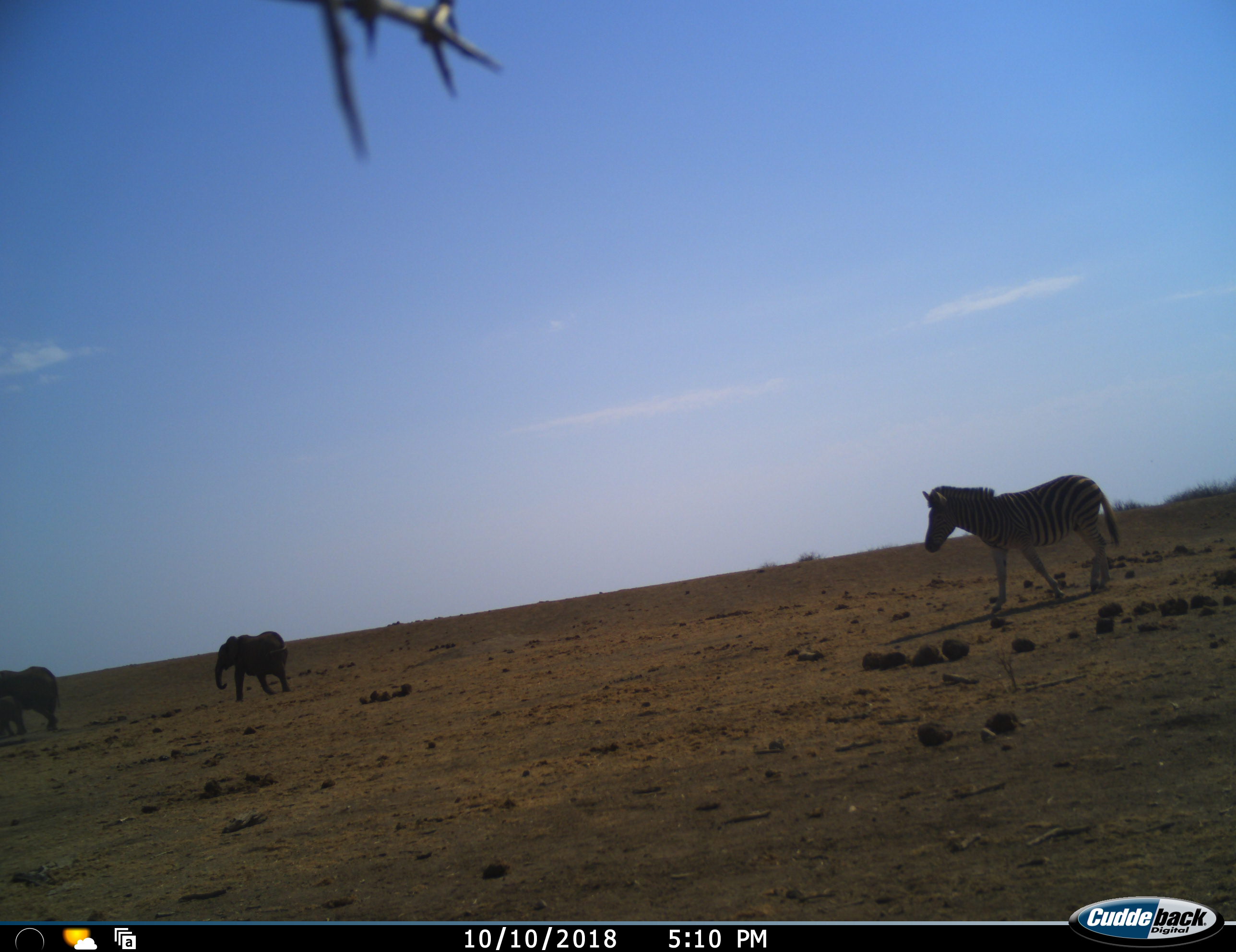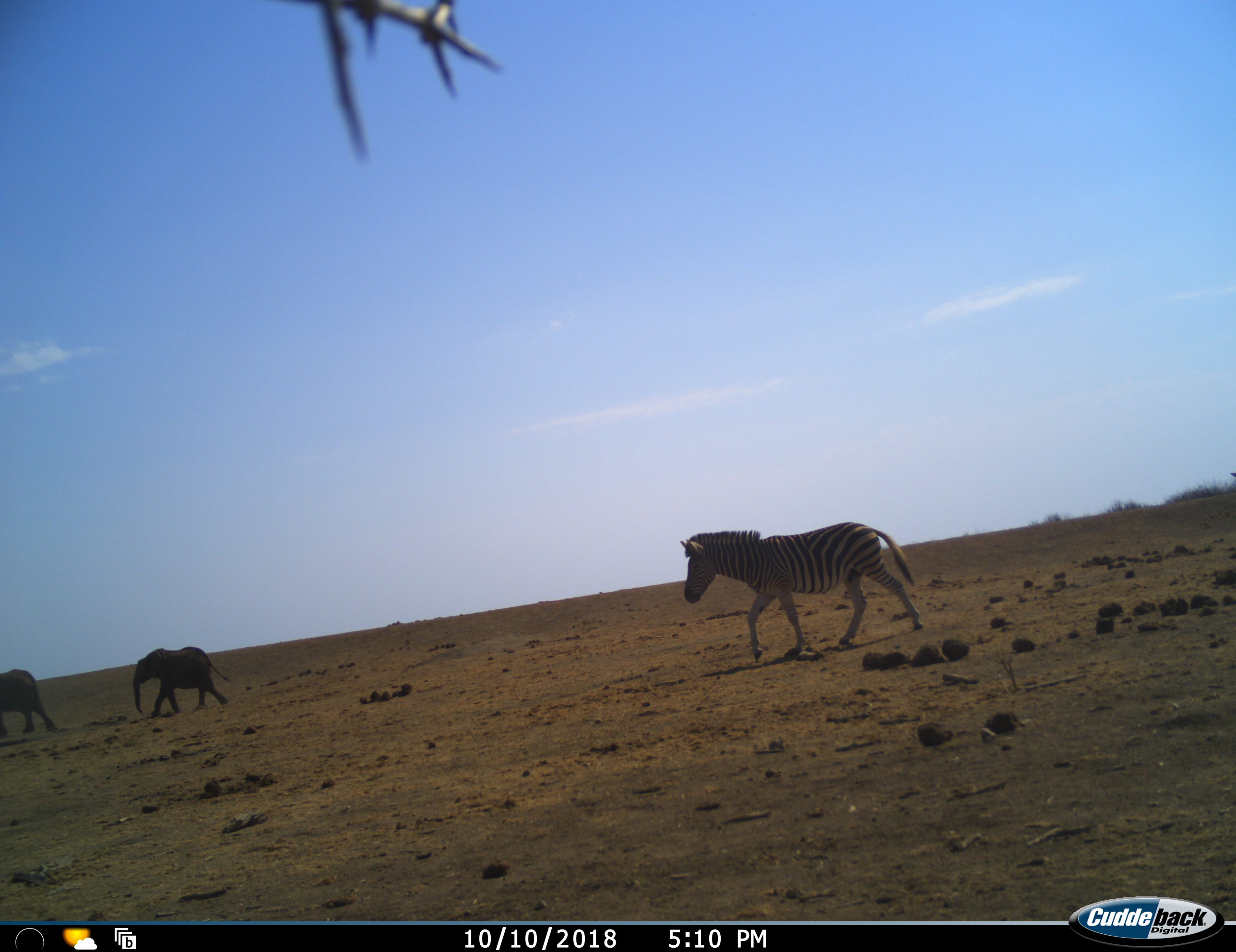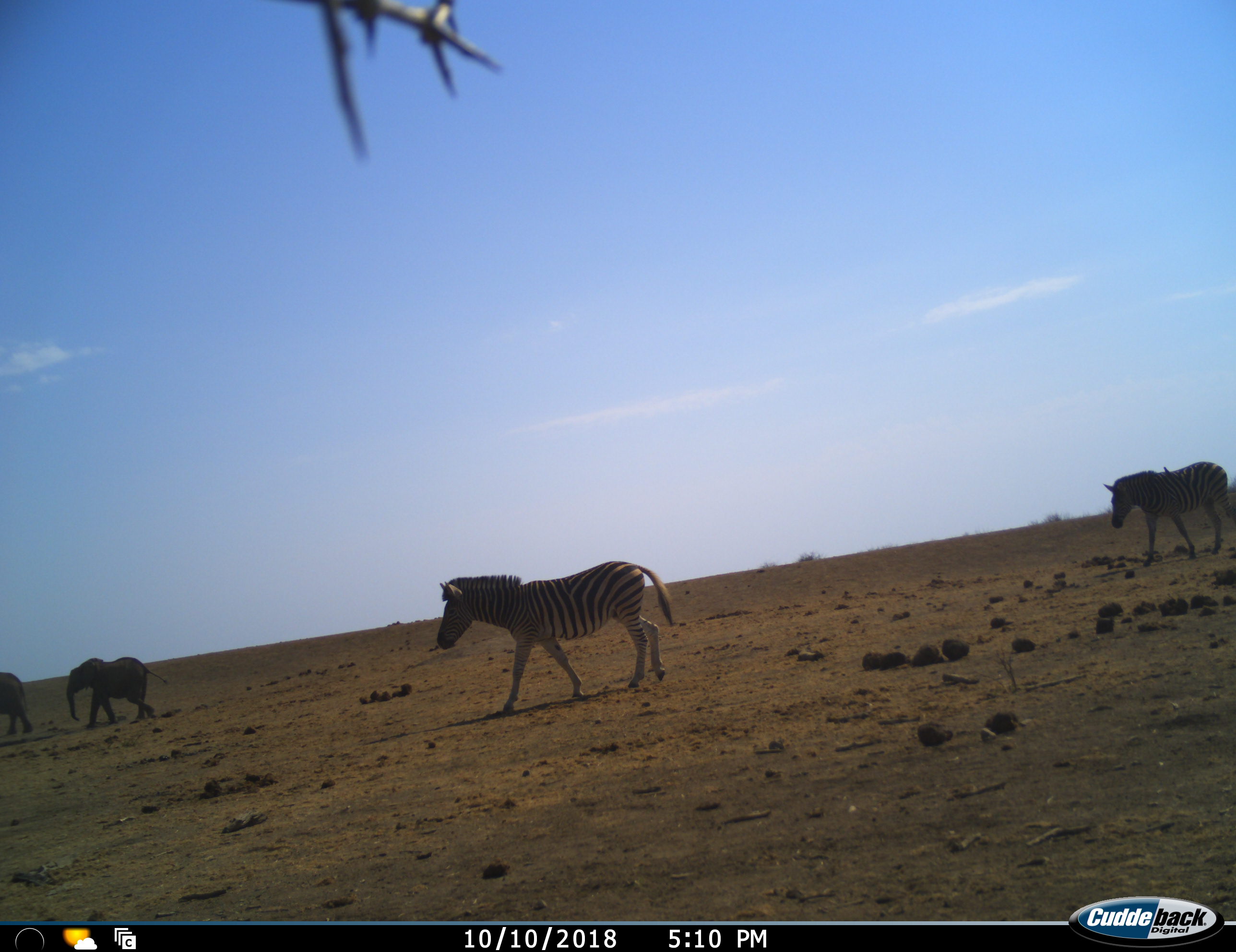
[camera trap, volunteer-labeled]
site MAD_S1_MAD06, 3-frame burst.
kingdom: Animalia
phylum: Chordata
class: Mammalia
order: Proboscidea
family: Elephantidae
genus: Loxodonta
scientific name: Loxodonta africana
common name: african bush elephant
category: elephant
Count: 3.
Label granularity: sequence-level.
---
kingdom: Animalia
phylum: Chordata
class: Mammalia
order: Perissodactyla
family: Equidae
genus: Equus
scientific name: Equus quagga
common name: plains zebra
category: zebraplains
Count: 2.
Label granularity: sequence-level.